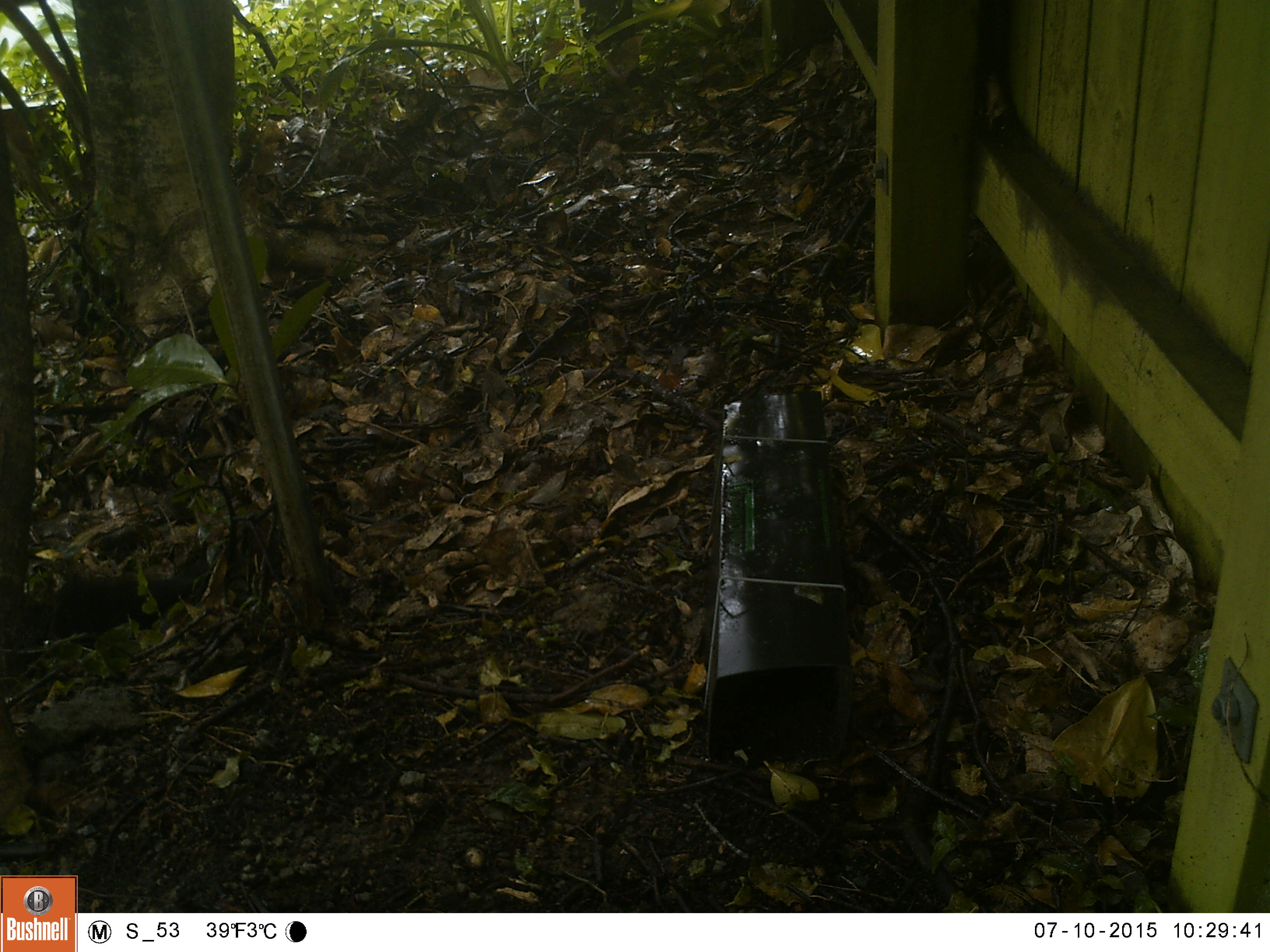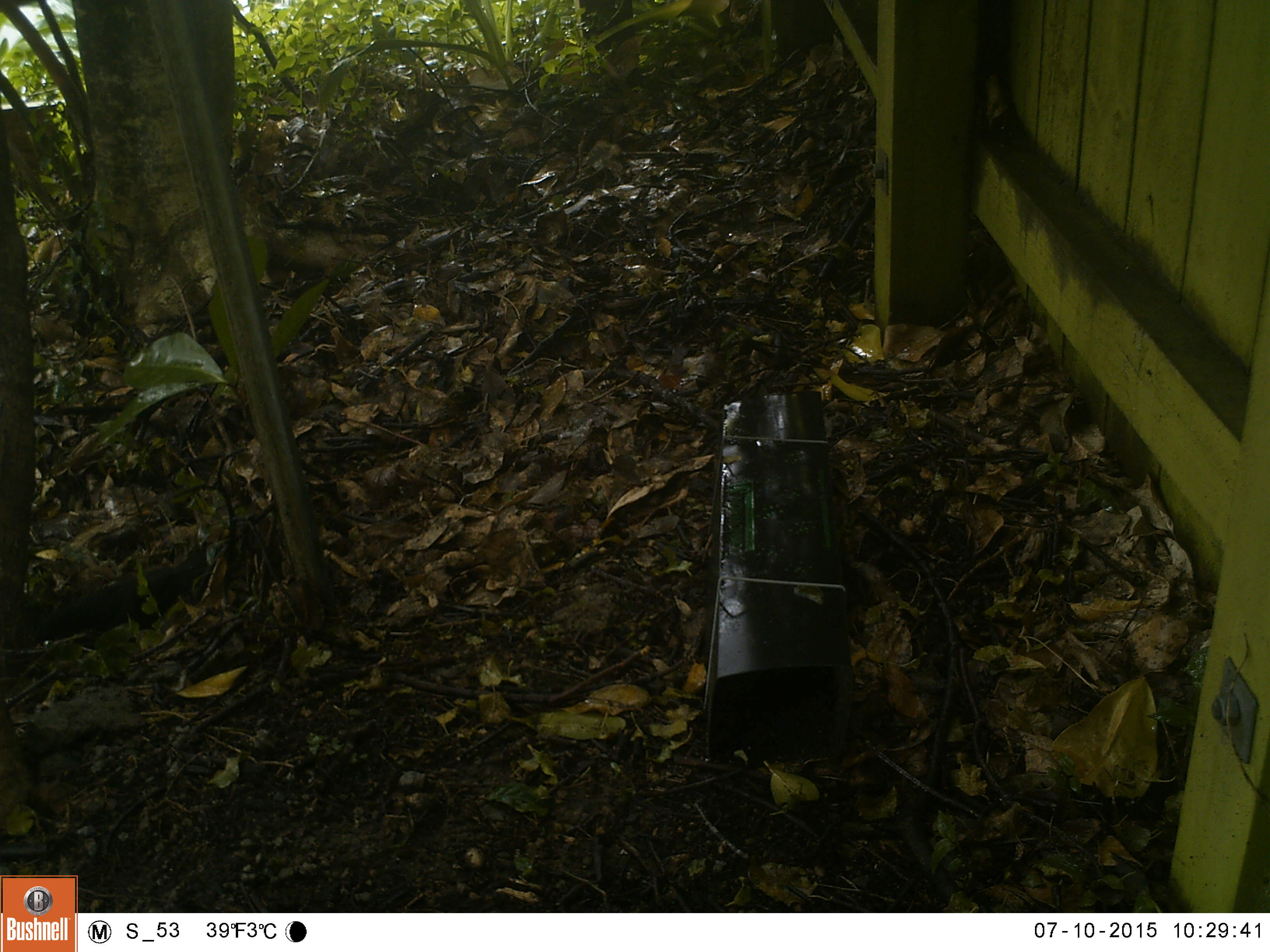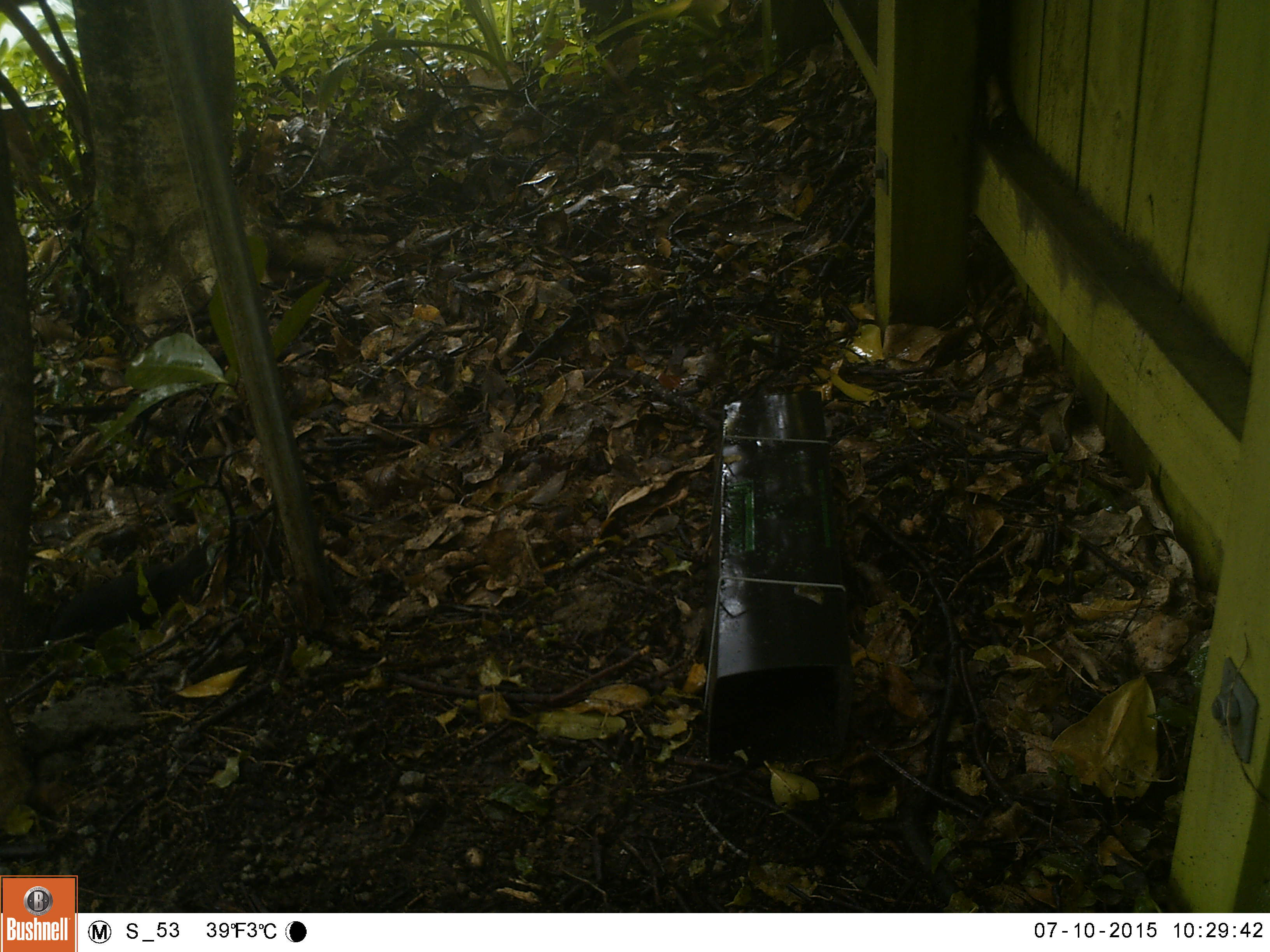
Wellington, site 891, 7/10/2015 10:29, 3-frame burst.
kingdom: Animalia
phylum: Chordata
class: Aves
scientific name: Aves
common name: bird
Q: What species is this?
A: Bird (Aves).